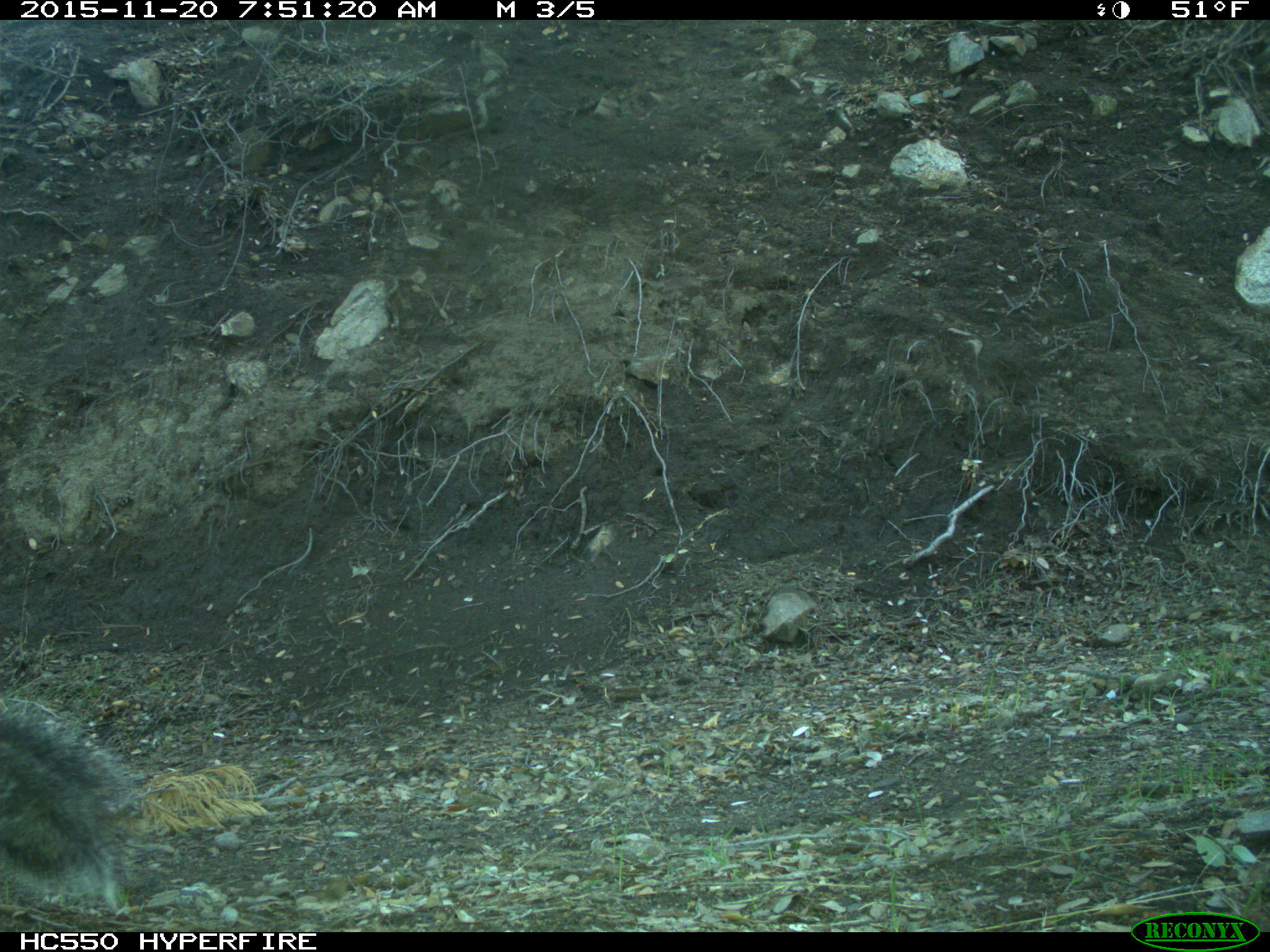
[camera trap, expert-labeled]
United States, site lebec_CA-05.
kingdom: Animalia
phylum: Chordata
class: Mammalia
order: Rodentia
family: Sciuridae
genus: Sciurus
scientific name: Sciurus carolinensis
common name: eastern gray squirrel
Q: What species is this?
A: Sciurus carolinensis (eastern gray squirrel).